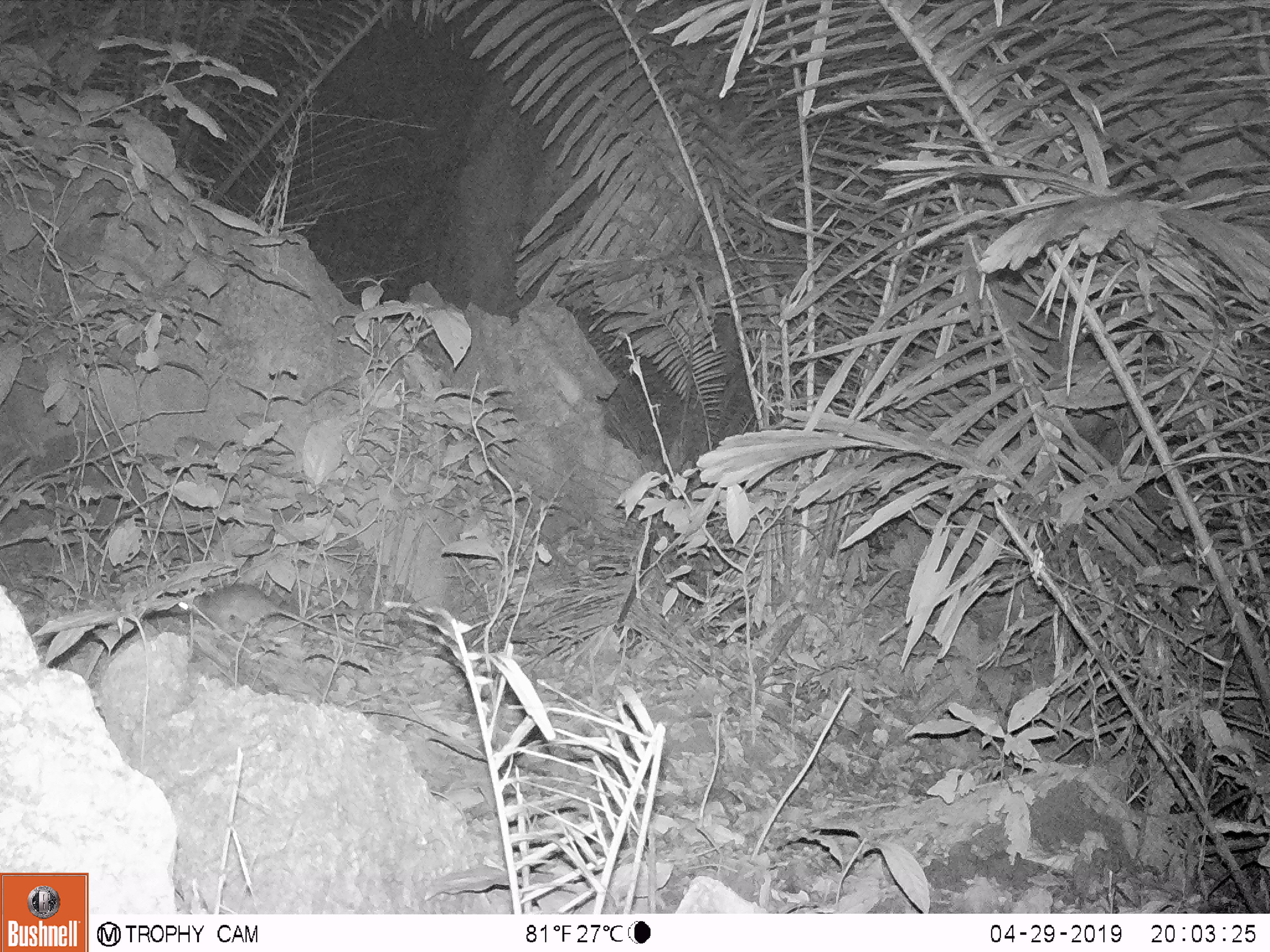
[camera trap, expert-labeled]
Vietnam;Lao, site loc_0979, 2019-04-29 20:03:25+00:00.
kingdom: Animalia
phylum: Chordata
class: Mammalia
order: Rodentia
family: Muridae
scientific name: Muridae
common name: old-world mice and rats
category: unidentified murid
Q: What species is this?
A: Unidentified murid (old-world mice and rats) (Muridae).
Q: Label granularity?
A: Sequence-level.